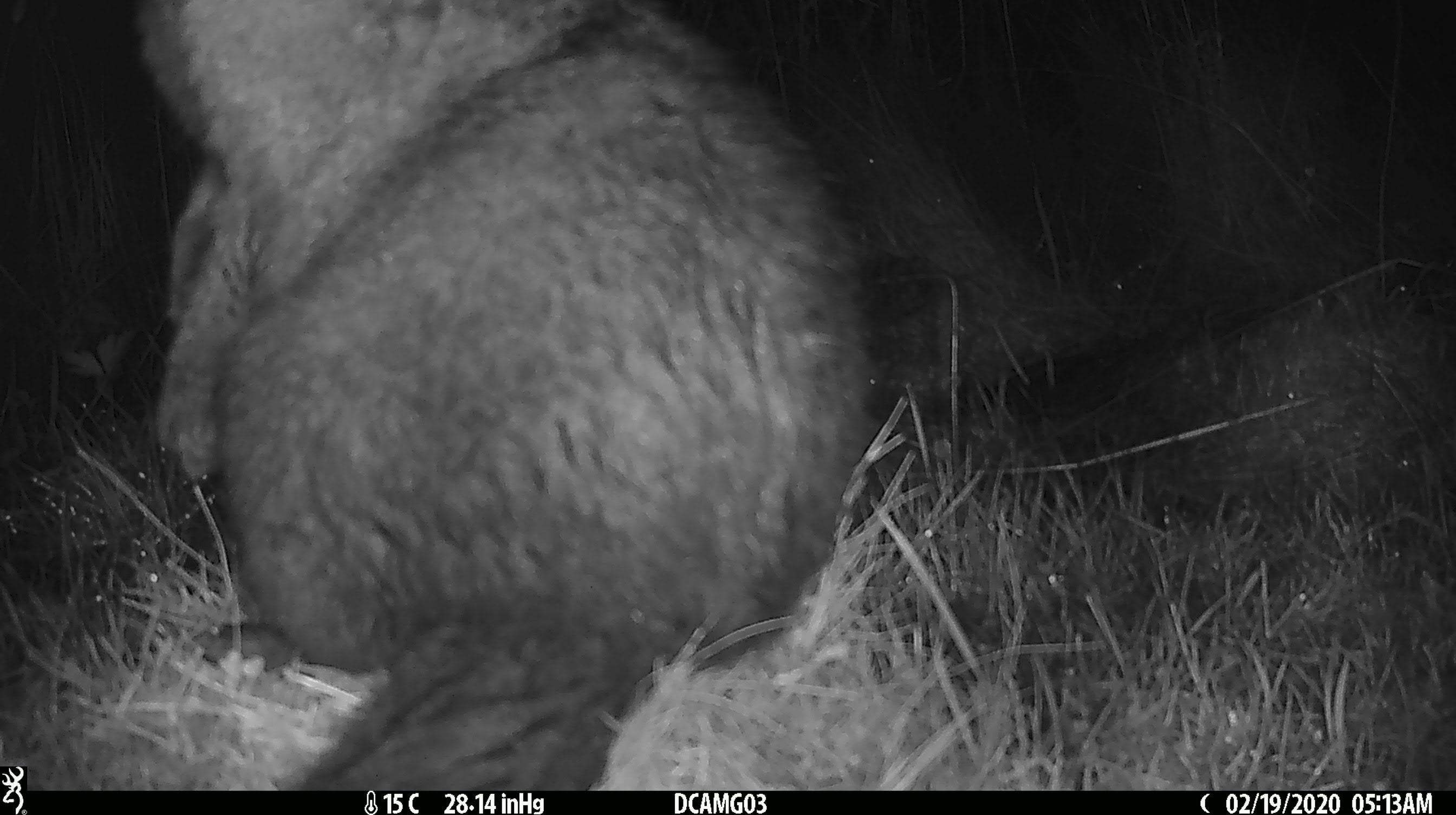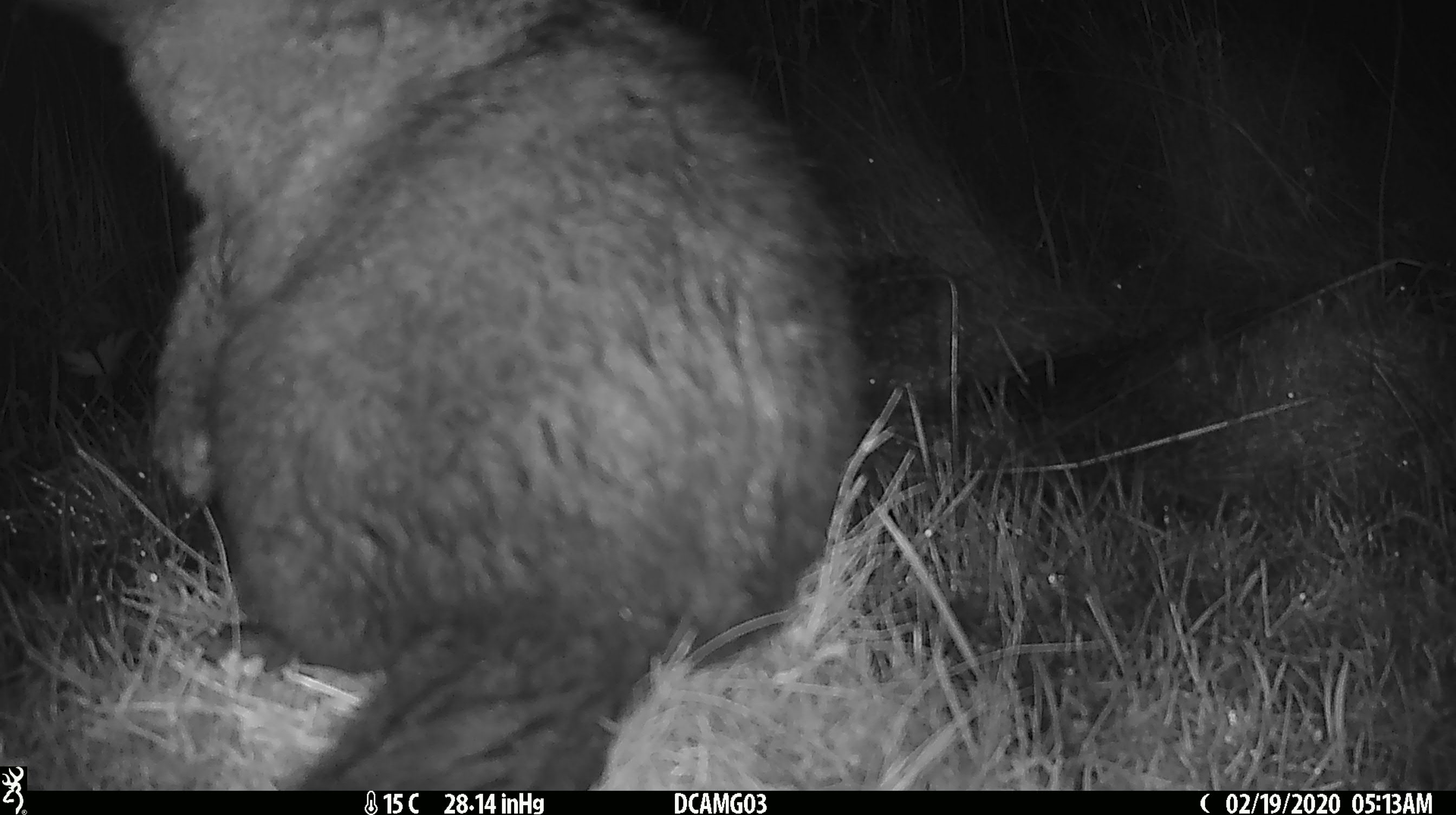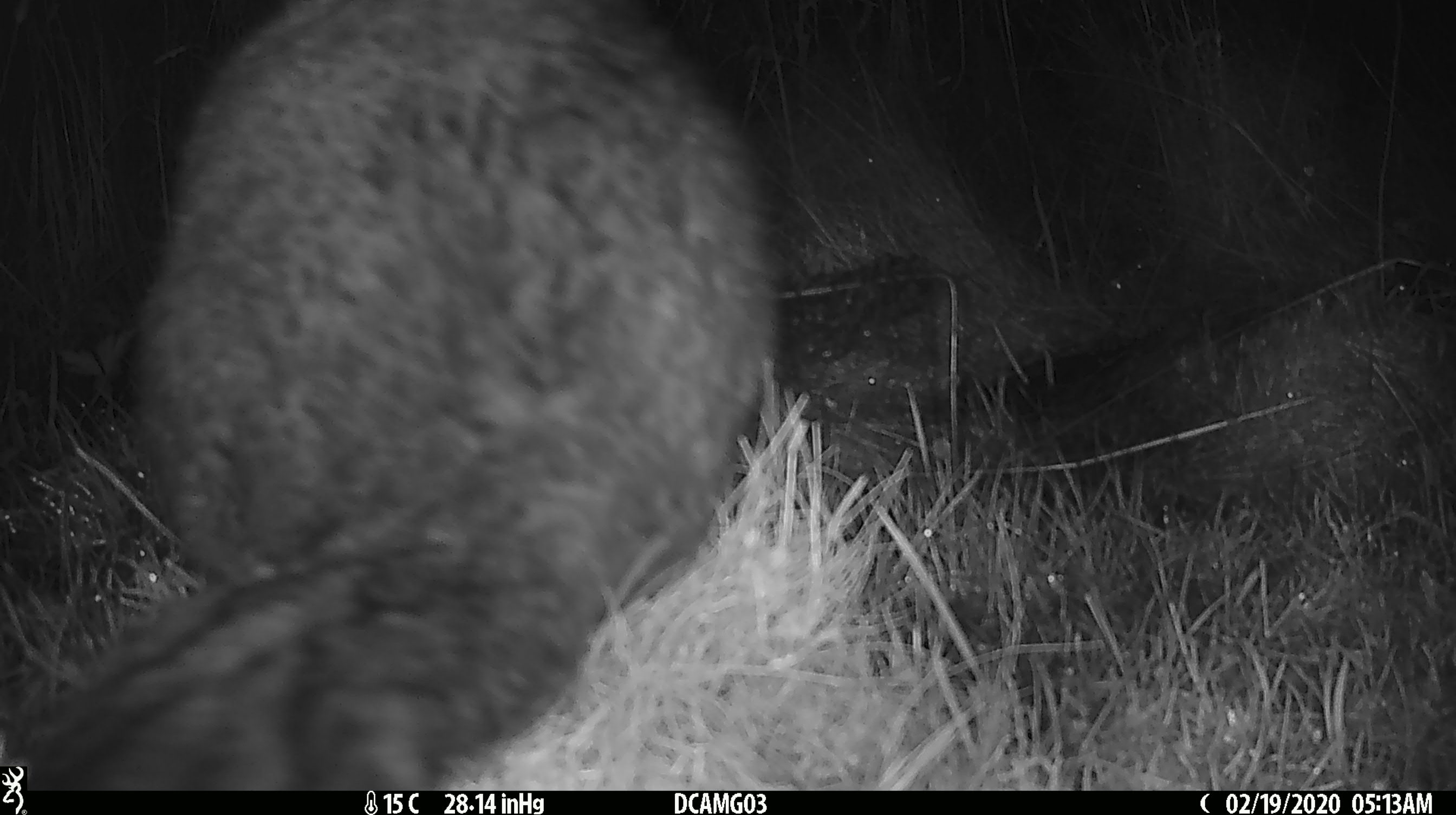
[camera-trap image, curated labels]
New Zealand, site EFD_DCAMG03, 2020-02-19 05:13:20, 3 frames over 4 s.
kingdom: Animalia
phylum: Chordata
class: Mammalia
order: Diprotodontia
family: Phalangeridae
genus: Trichosurus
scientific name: Trichosurus vulpecula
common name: common brushtail possum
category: possum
Possum (common brushtail possum) (Trichosurus vulpecula).